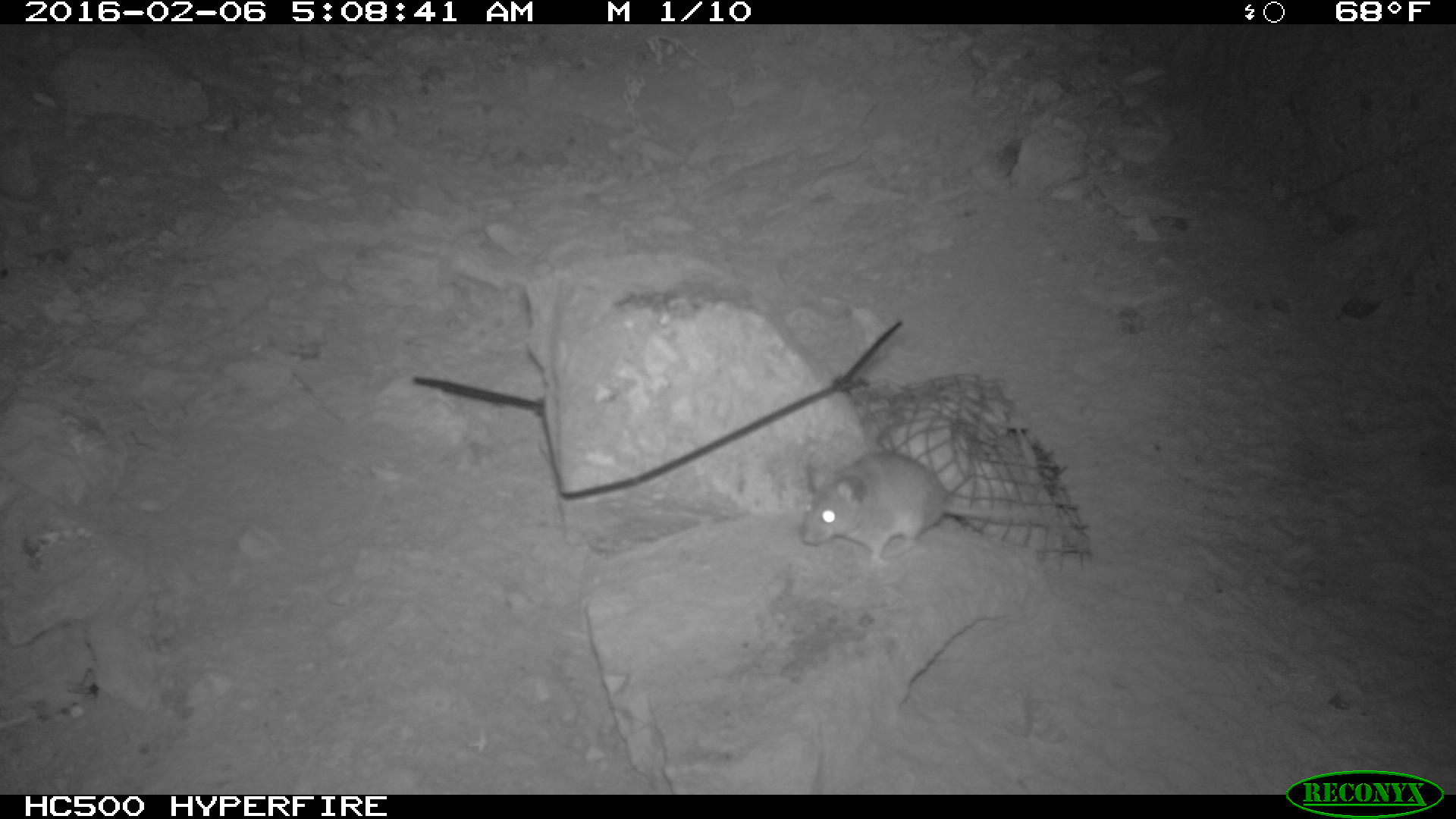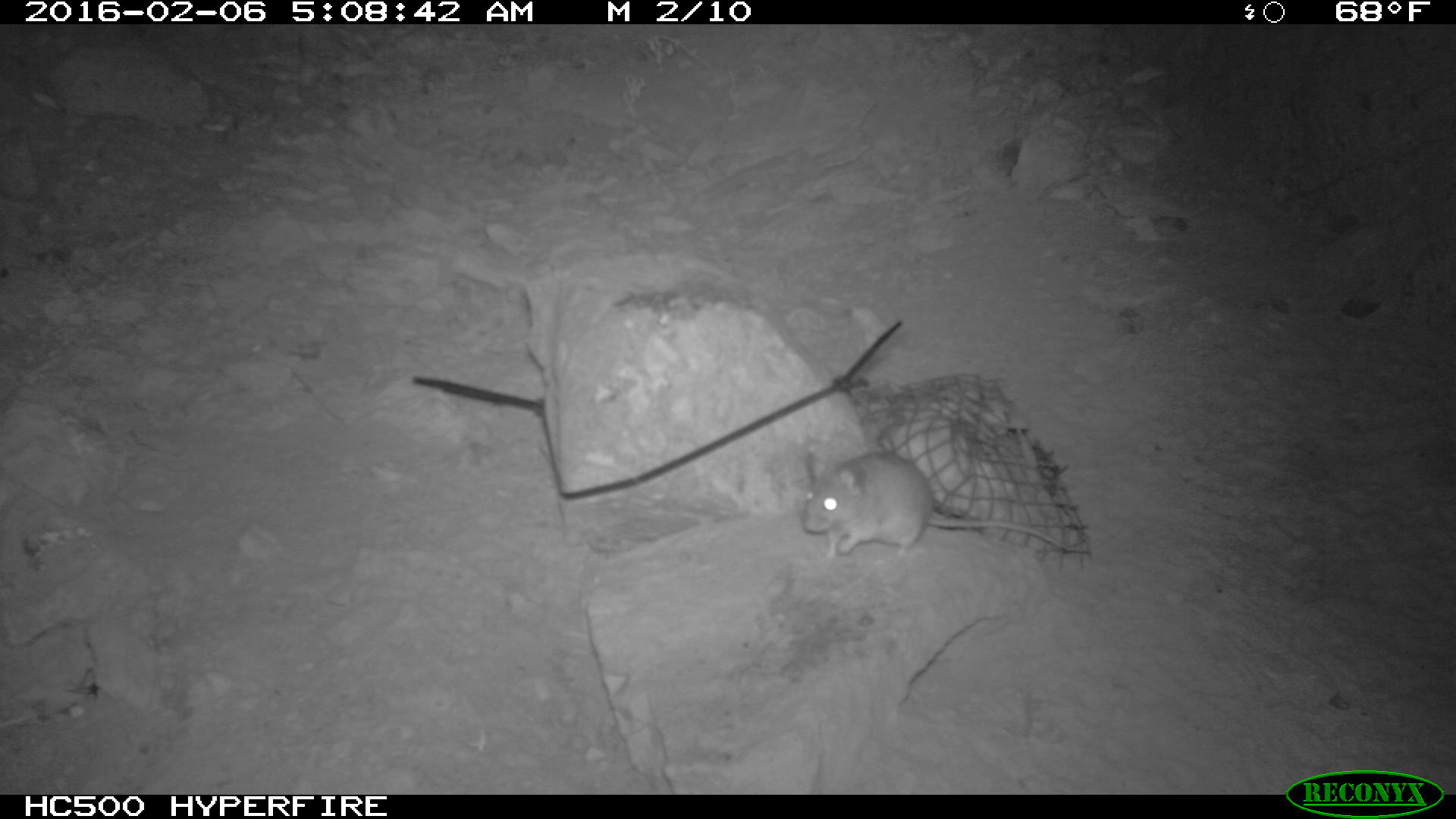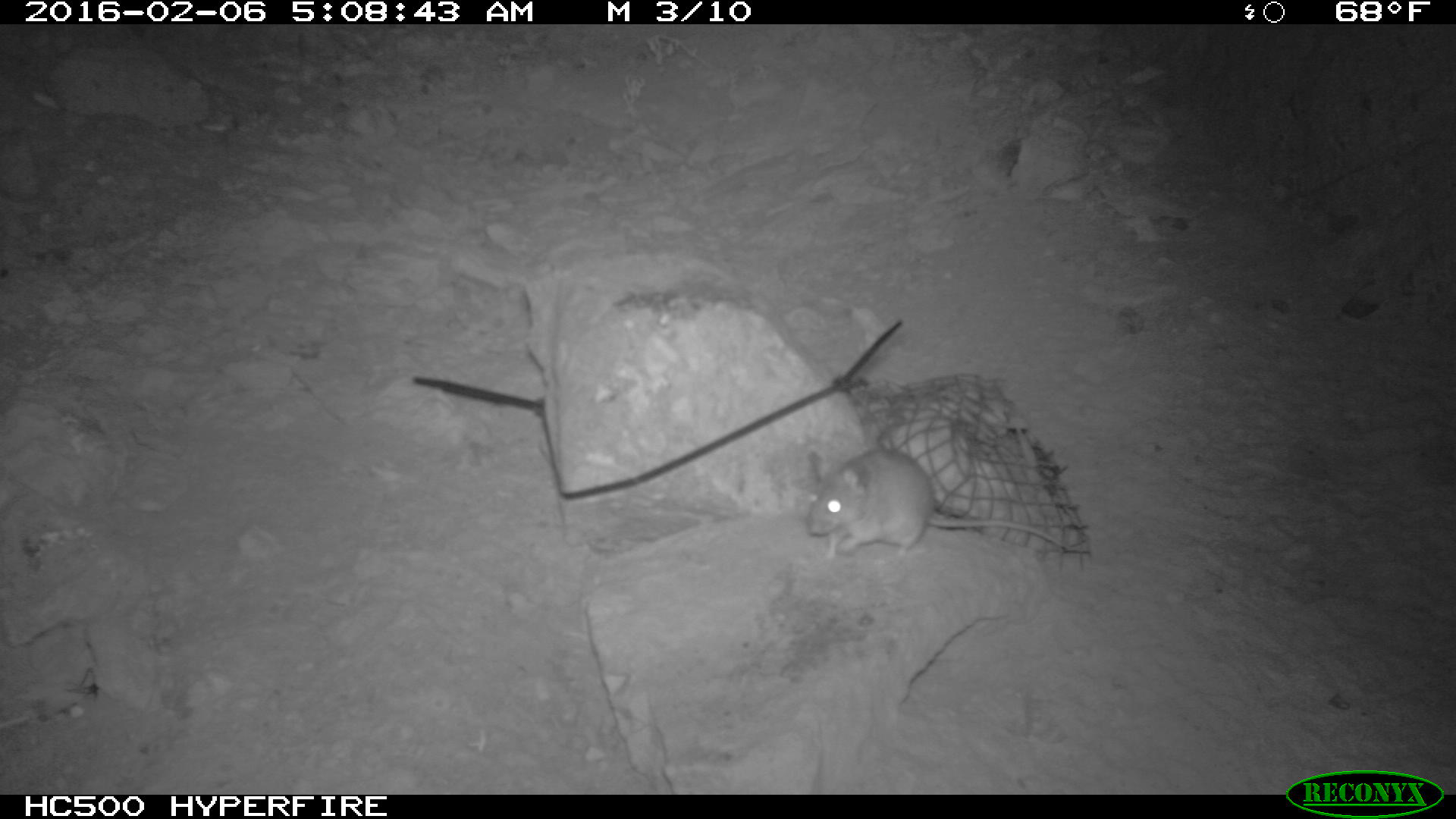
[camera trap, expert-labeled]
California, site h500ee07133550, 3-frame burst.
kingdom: Animalia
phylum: Chordata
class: Mammalia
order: Rodentia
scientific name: Rodentia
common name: rodent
Rodent (Rodentia).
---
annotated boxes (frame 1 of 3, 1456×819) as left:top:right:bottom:
rodent: 798:428:972:572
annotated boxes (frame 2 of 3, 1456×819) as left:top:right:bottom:
rodent: 801:447:1065:559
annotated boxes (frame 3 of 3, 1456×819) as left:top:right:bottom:
rodent: 802:445:1074:559